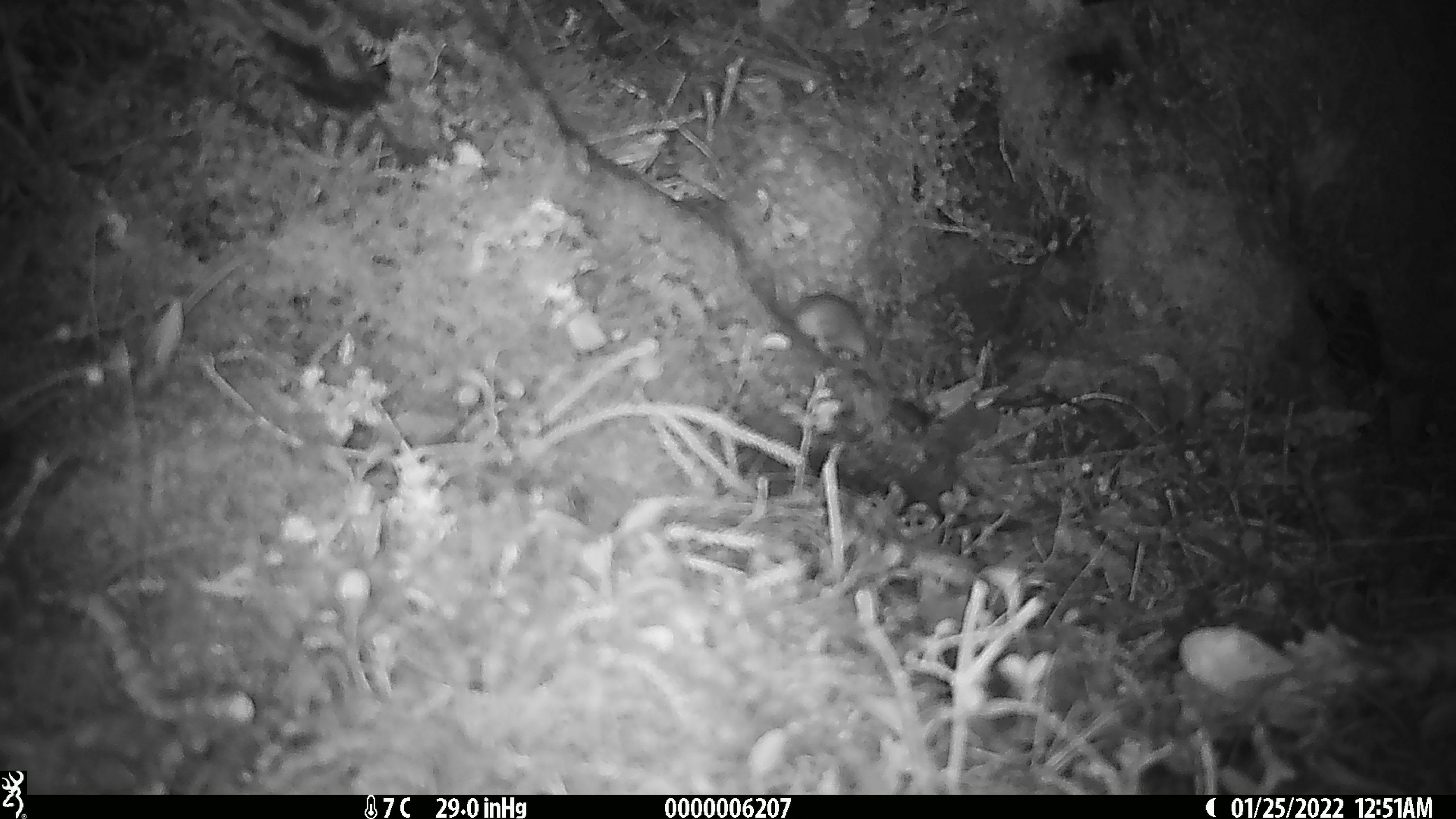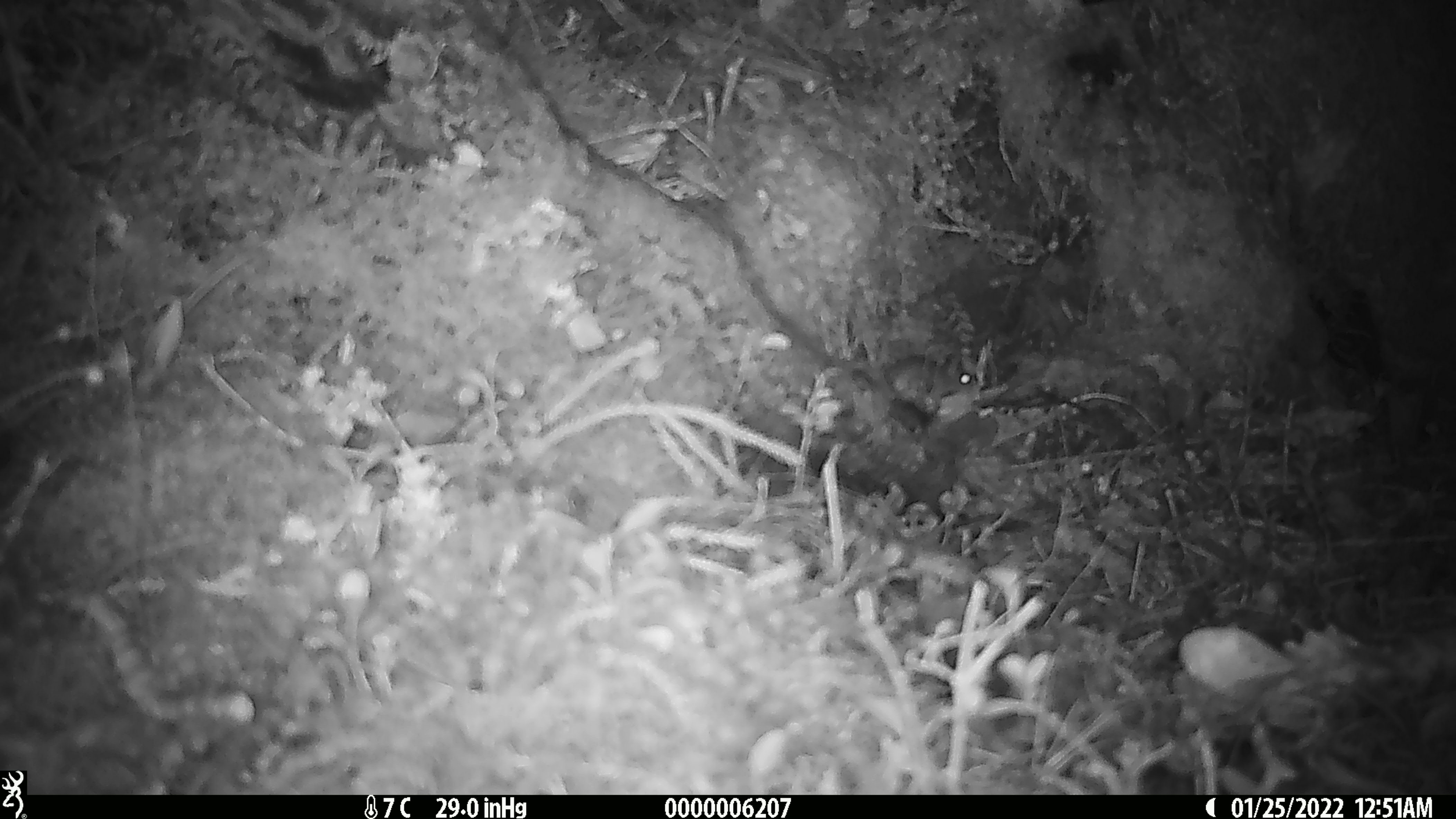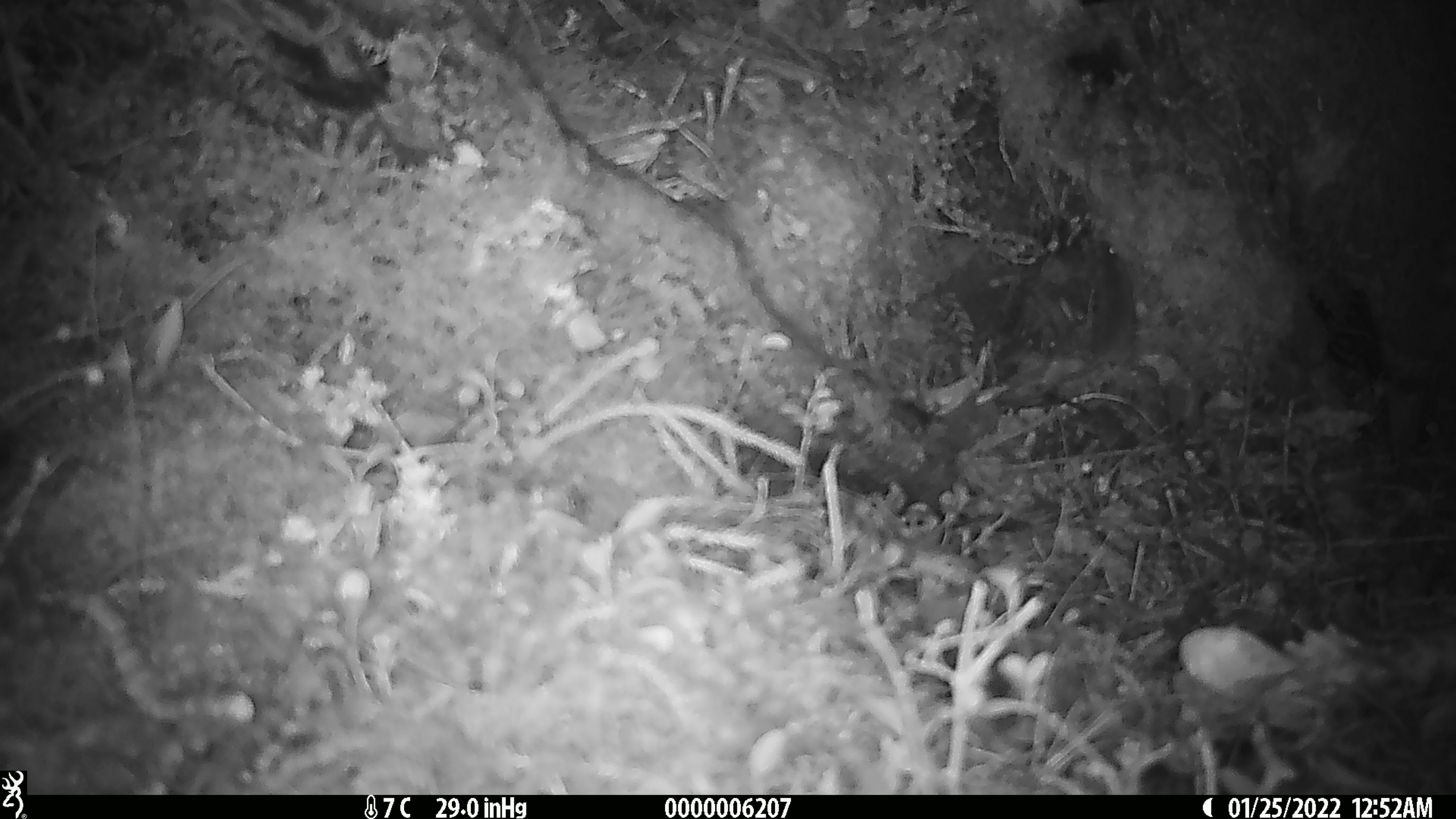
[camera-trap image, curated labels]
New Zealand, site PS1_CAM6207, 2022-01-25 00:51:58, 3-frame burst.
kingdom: Animalia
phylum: Chordata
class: Mammalia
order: Rodentia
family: Muridae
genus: Mus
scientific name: Mus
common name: mouse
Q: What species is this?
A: Mouse (Mus).